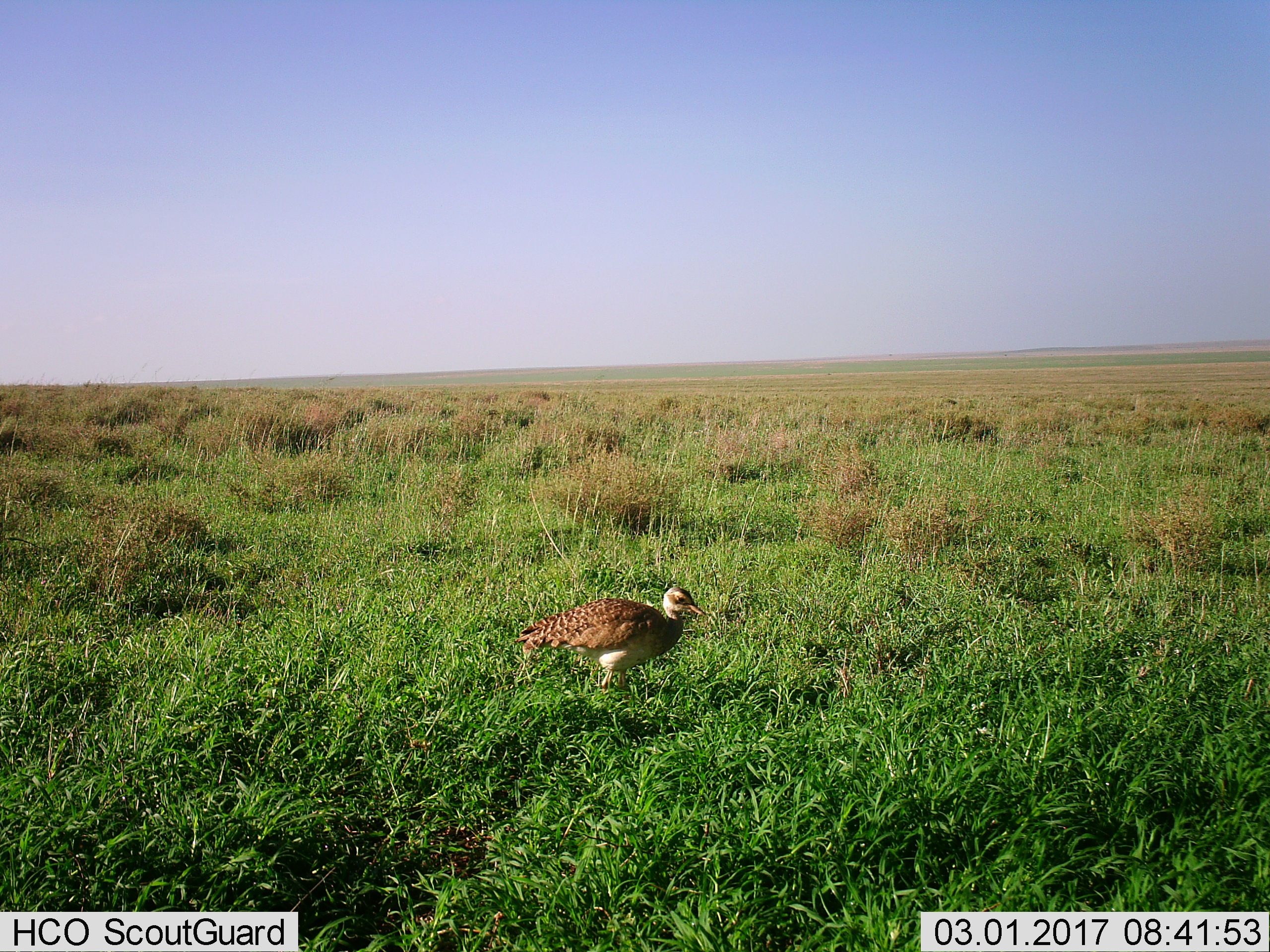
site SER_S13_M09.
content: unidentified animal